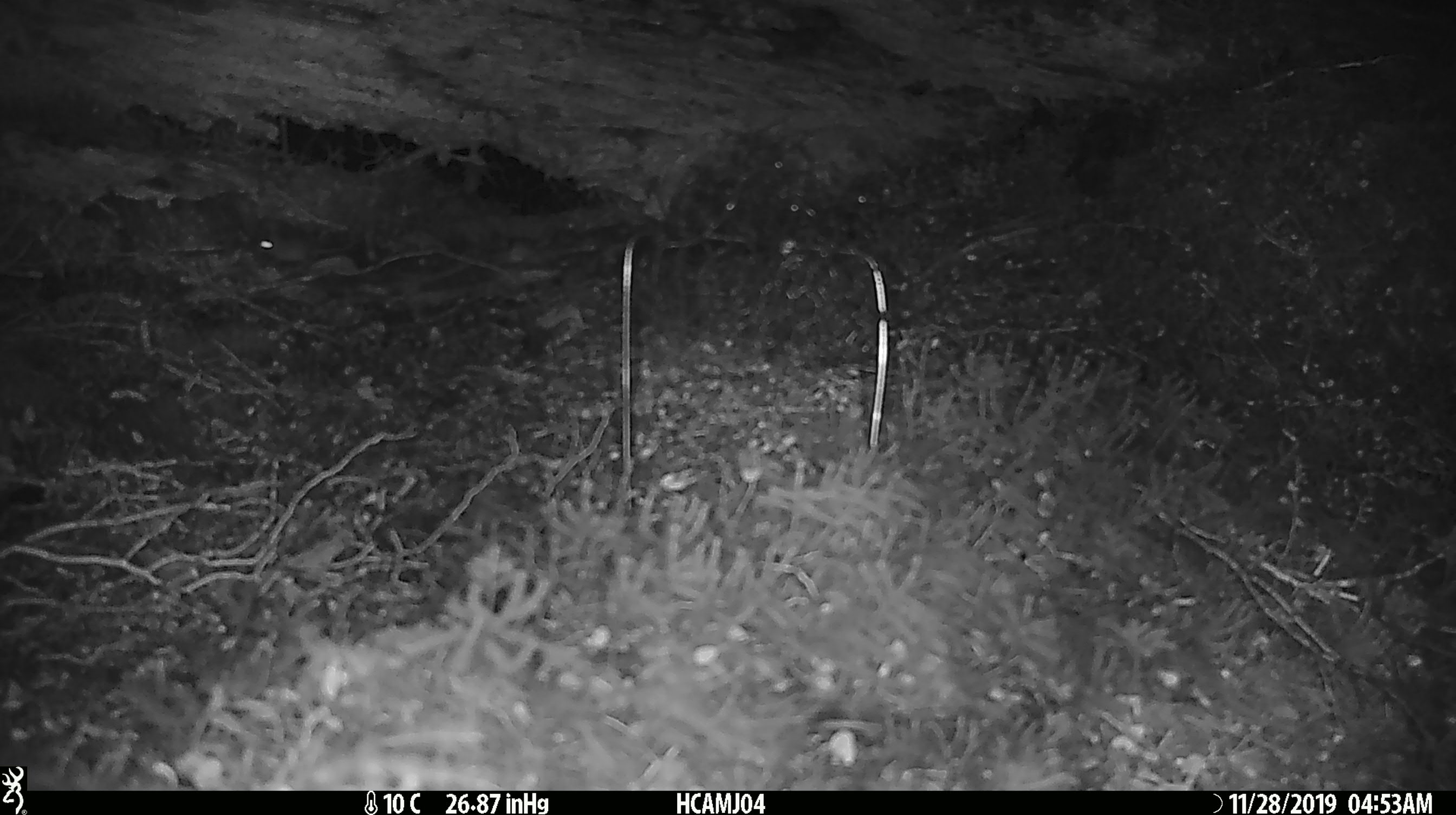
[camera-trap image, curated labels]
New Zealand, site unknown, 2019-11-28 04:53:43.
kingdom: Animalia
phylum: Chordata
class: Mammalia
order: Rodentia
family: Muridae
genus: Mus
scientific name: Mus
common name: mouse